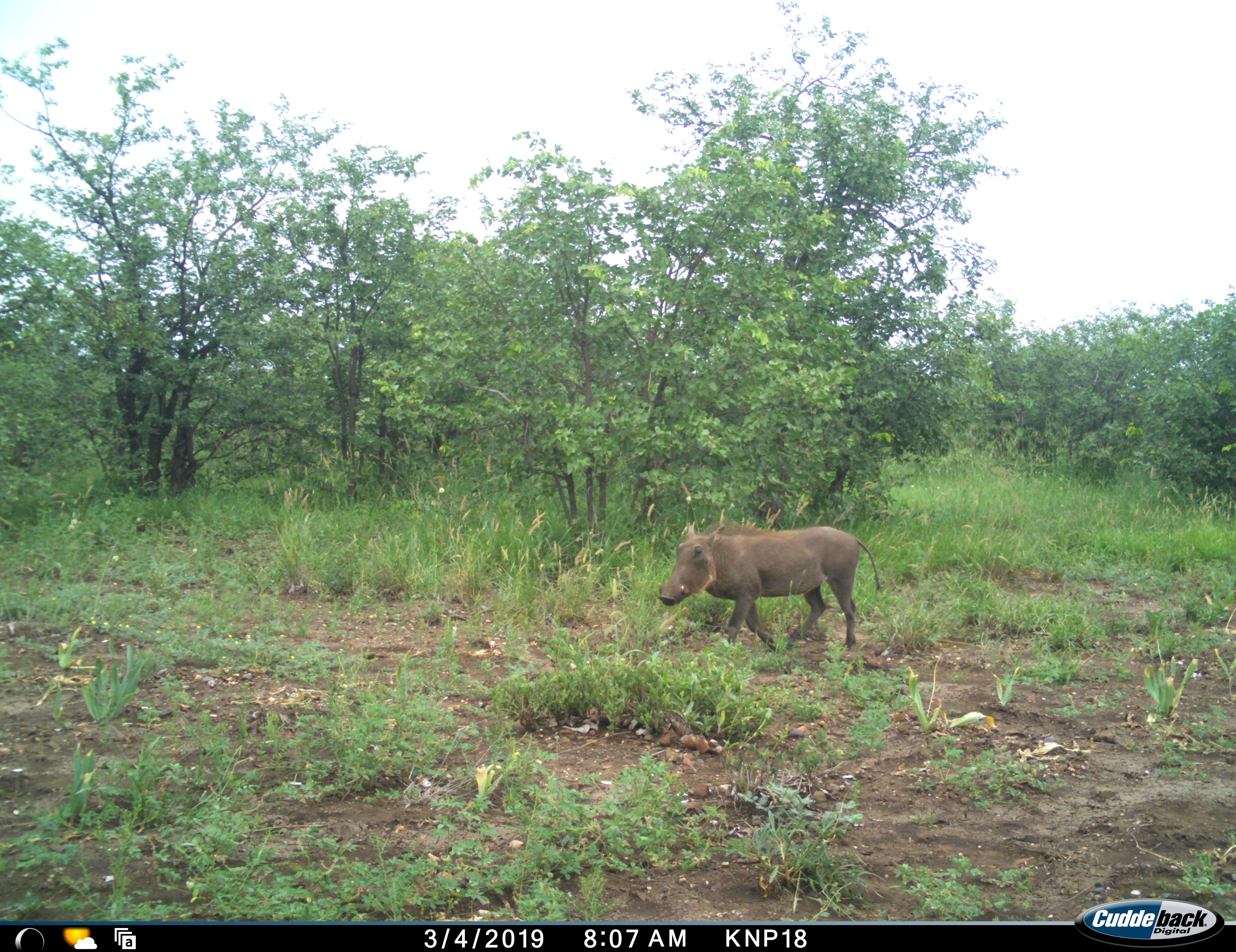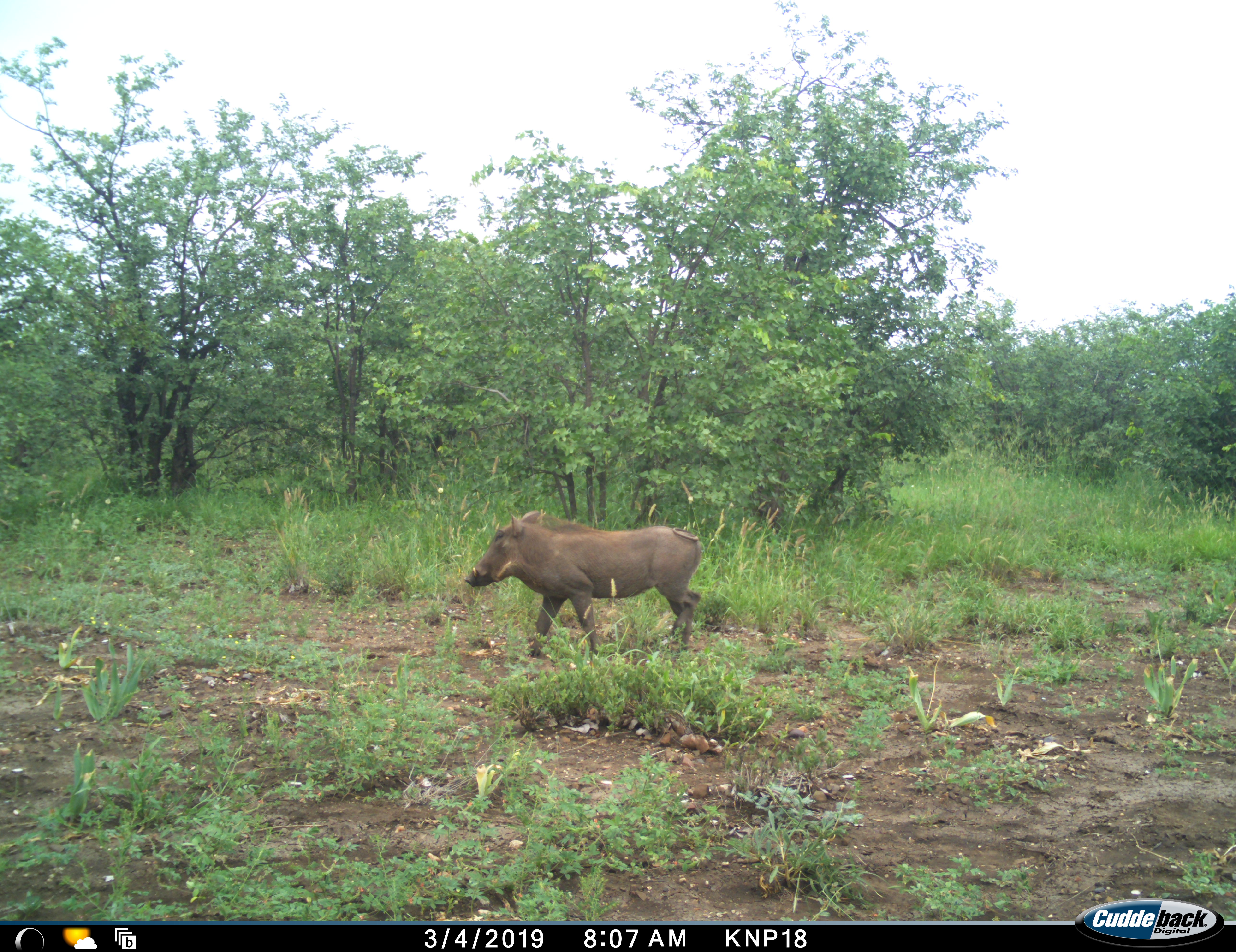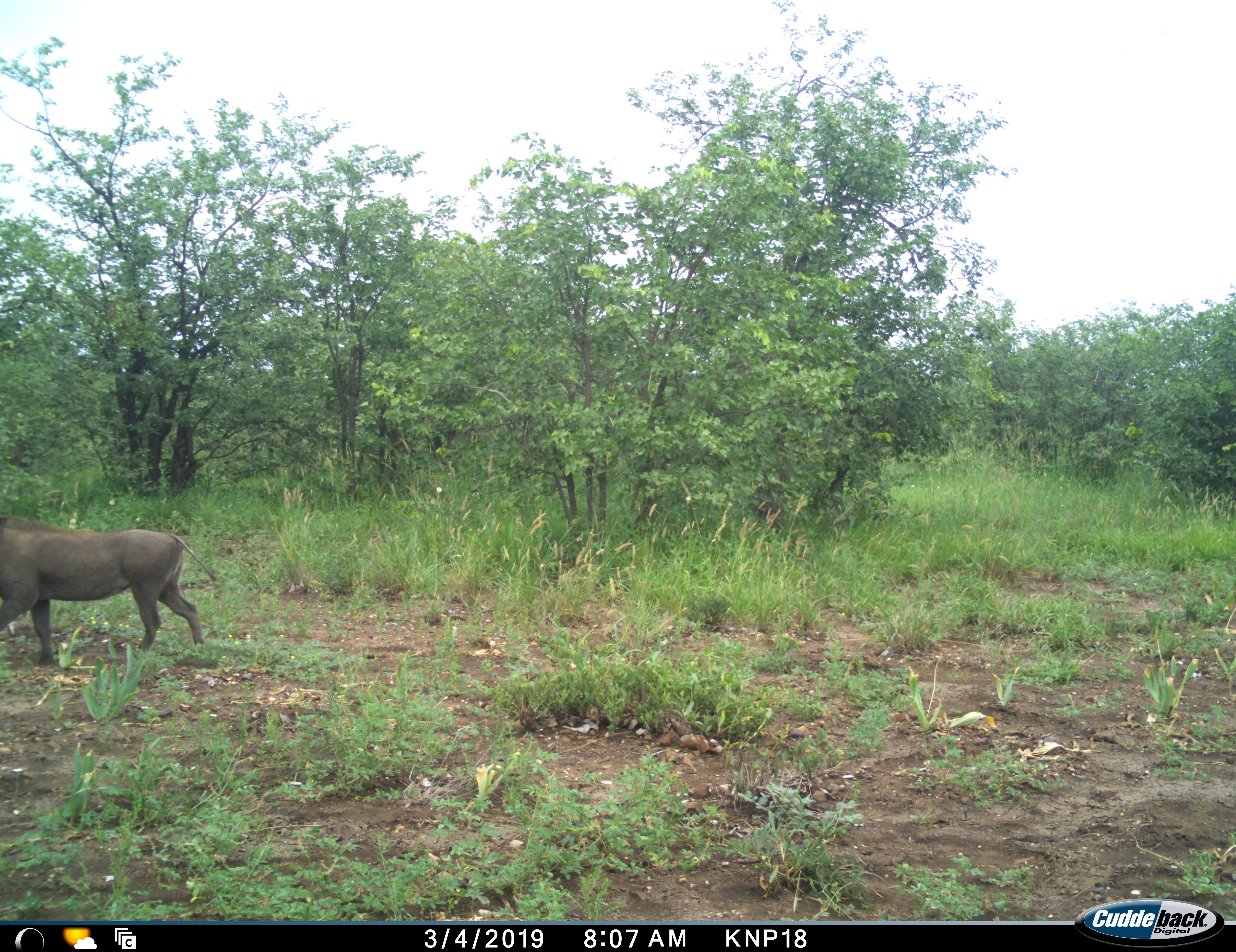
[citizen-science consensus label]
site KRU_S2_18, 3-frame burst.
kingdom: Animalia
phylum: Chordata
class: Mammalia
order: Artiodactyla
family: Suidae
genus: Phacochoerus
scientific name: Phacochoerus africanus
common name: warthog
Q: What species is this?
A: Warthog (Phacochoerus africanus).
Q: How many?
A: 1.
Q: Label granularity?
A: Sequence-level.